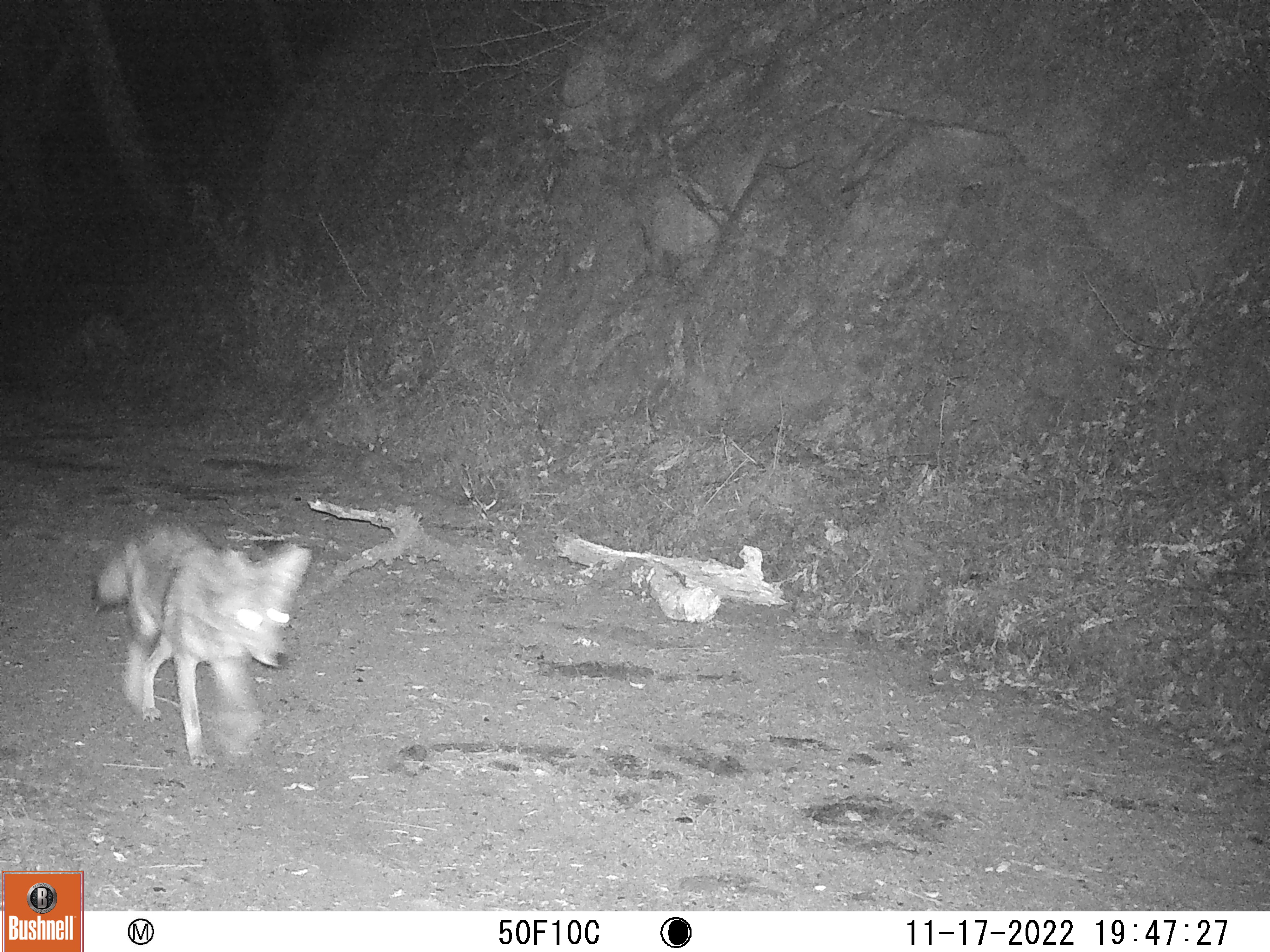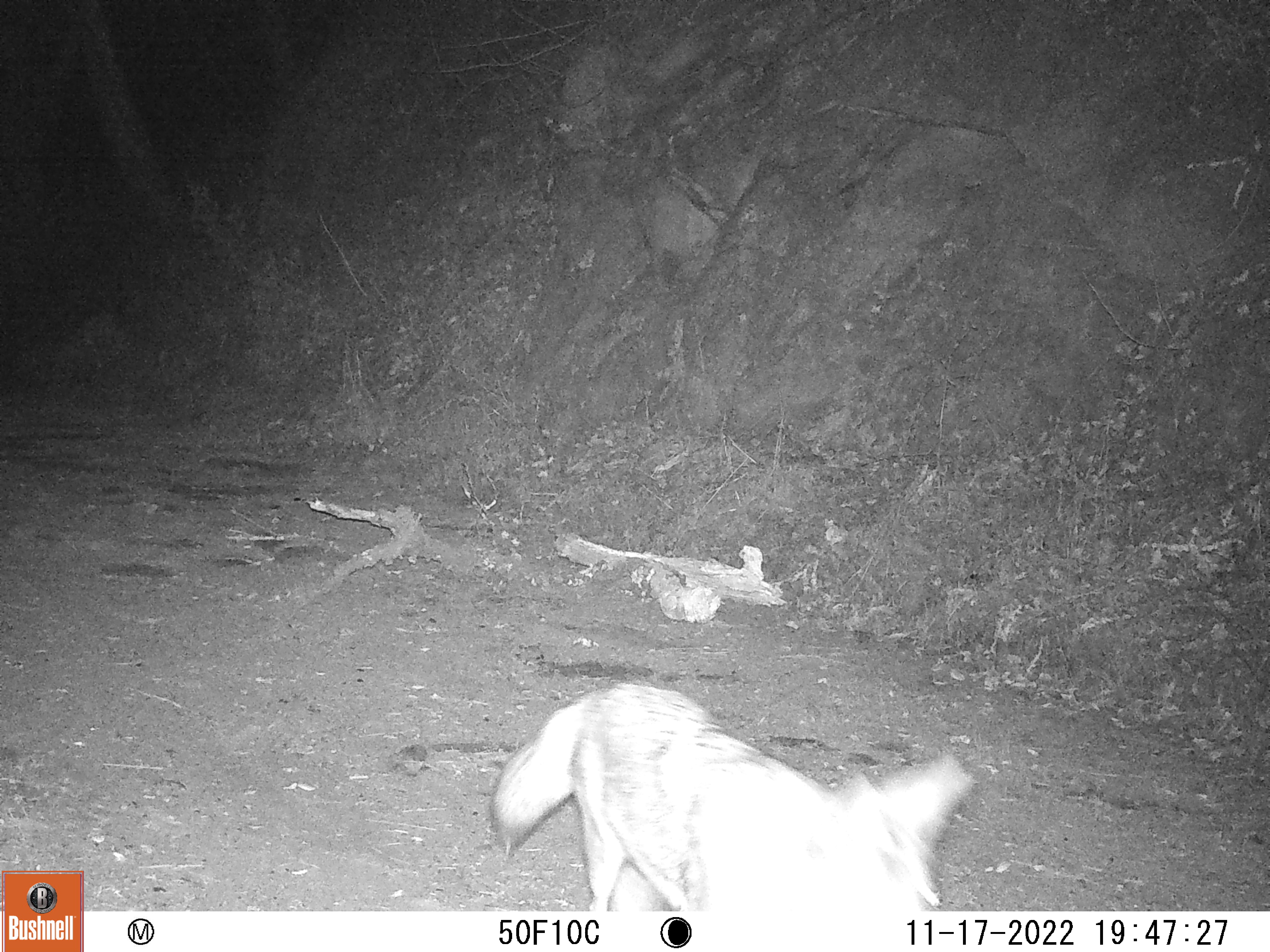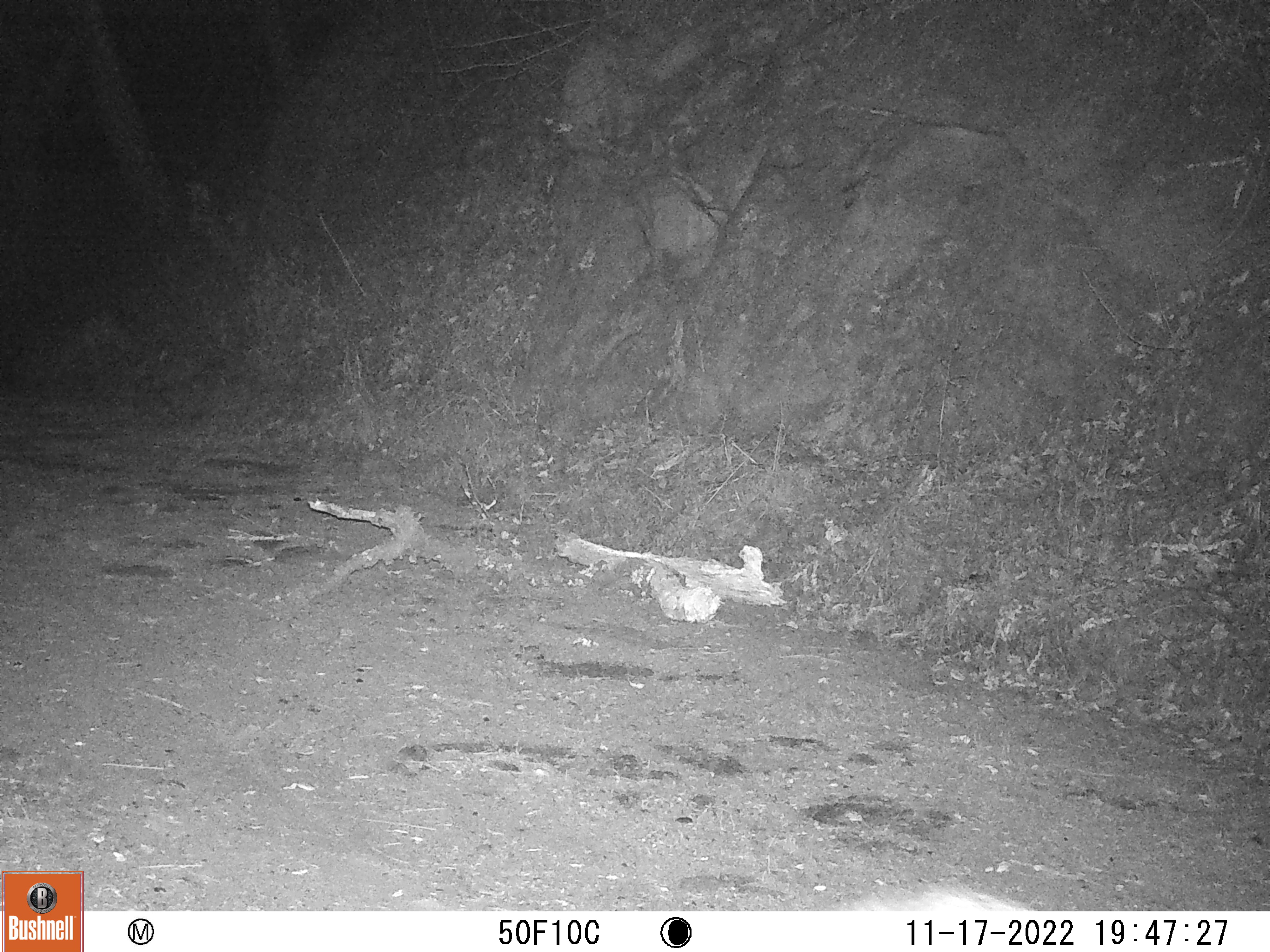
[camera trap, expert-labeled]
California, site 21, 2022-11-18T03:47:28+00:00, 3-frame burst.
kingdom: Animalia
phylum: Chordata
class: Mammalia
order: Carnivora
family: Canidae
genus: Canis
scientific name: Canis latrans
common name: coyote